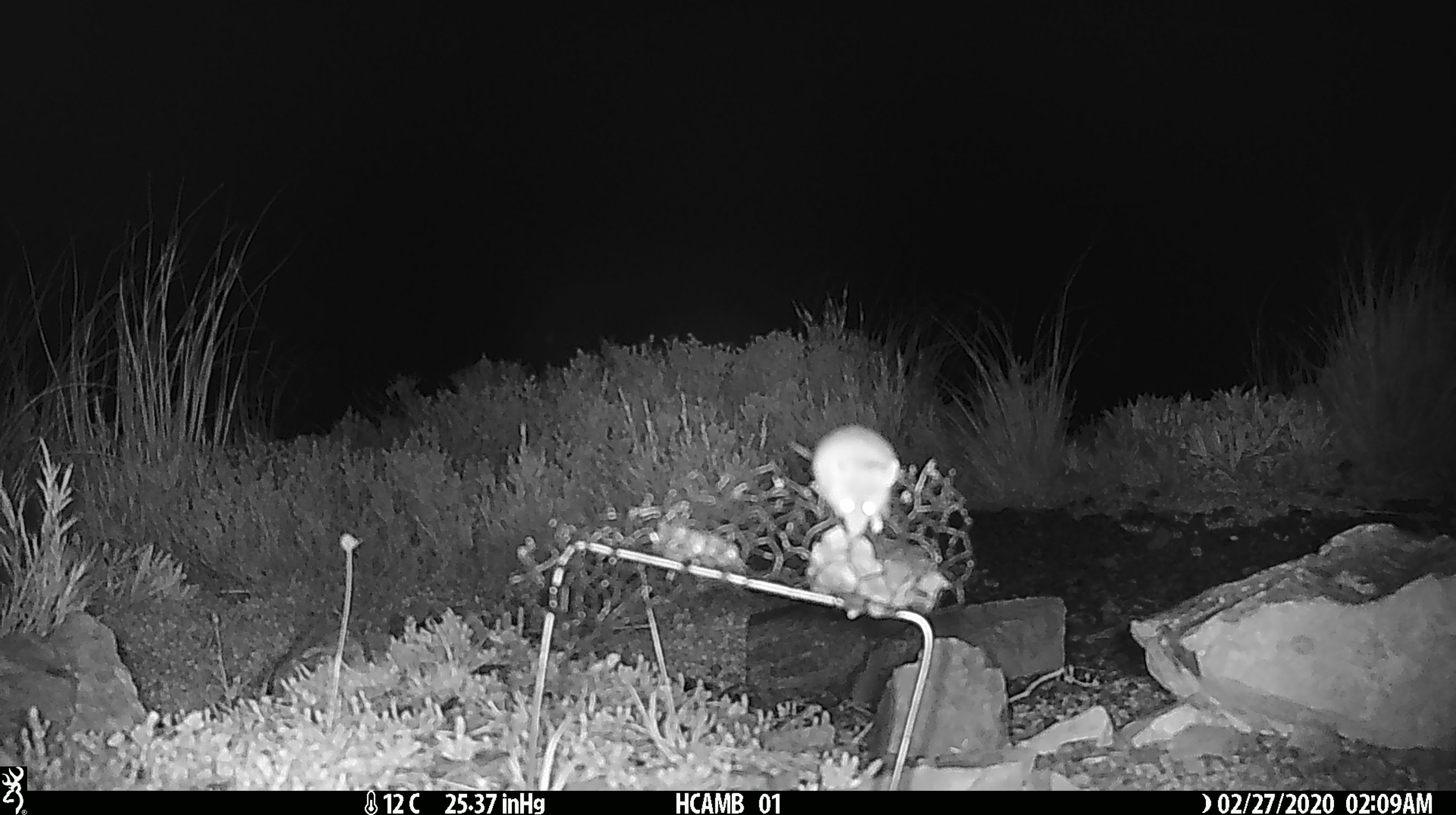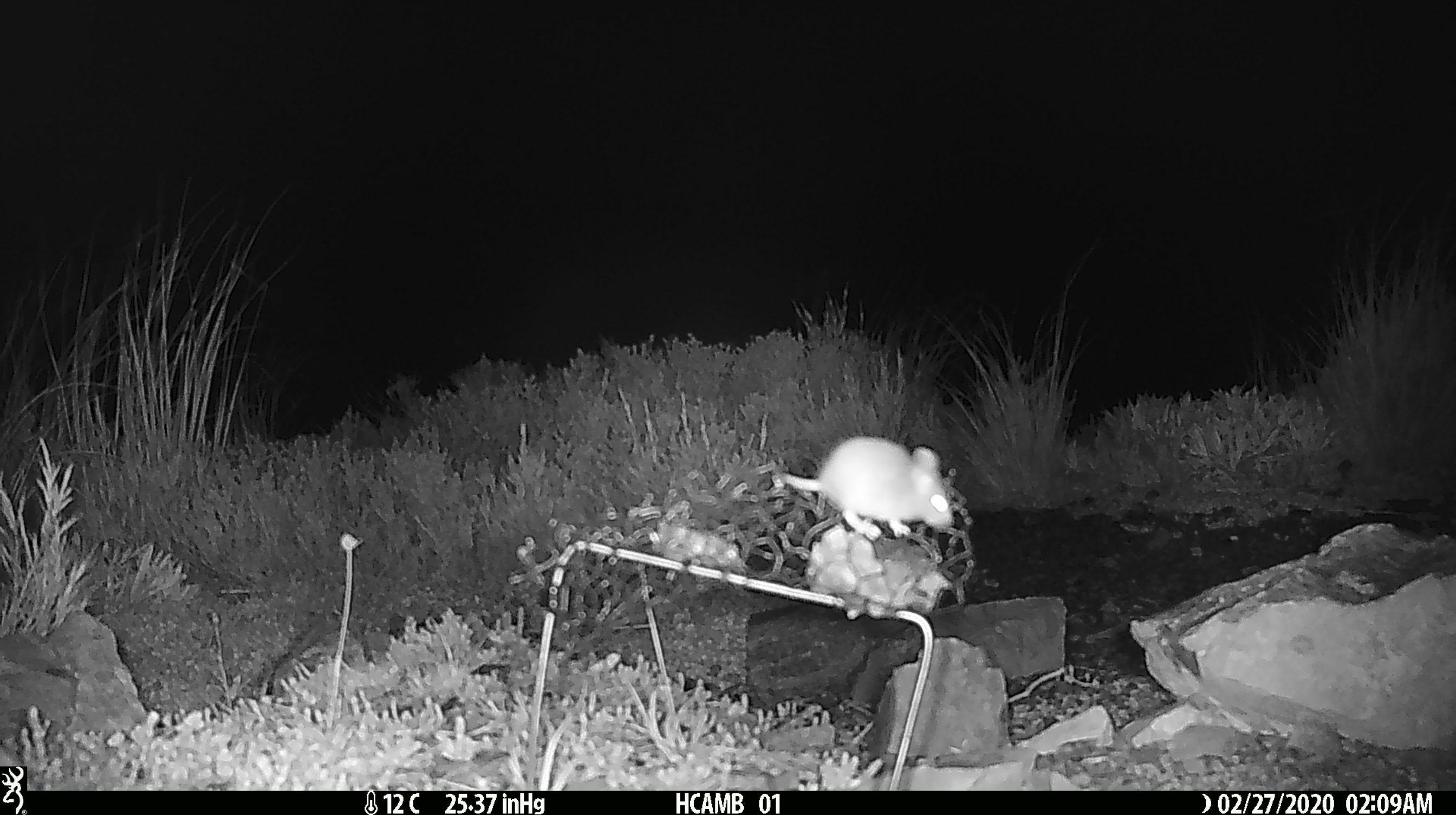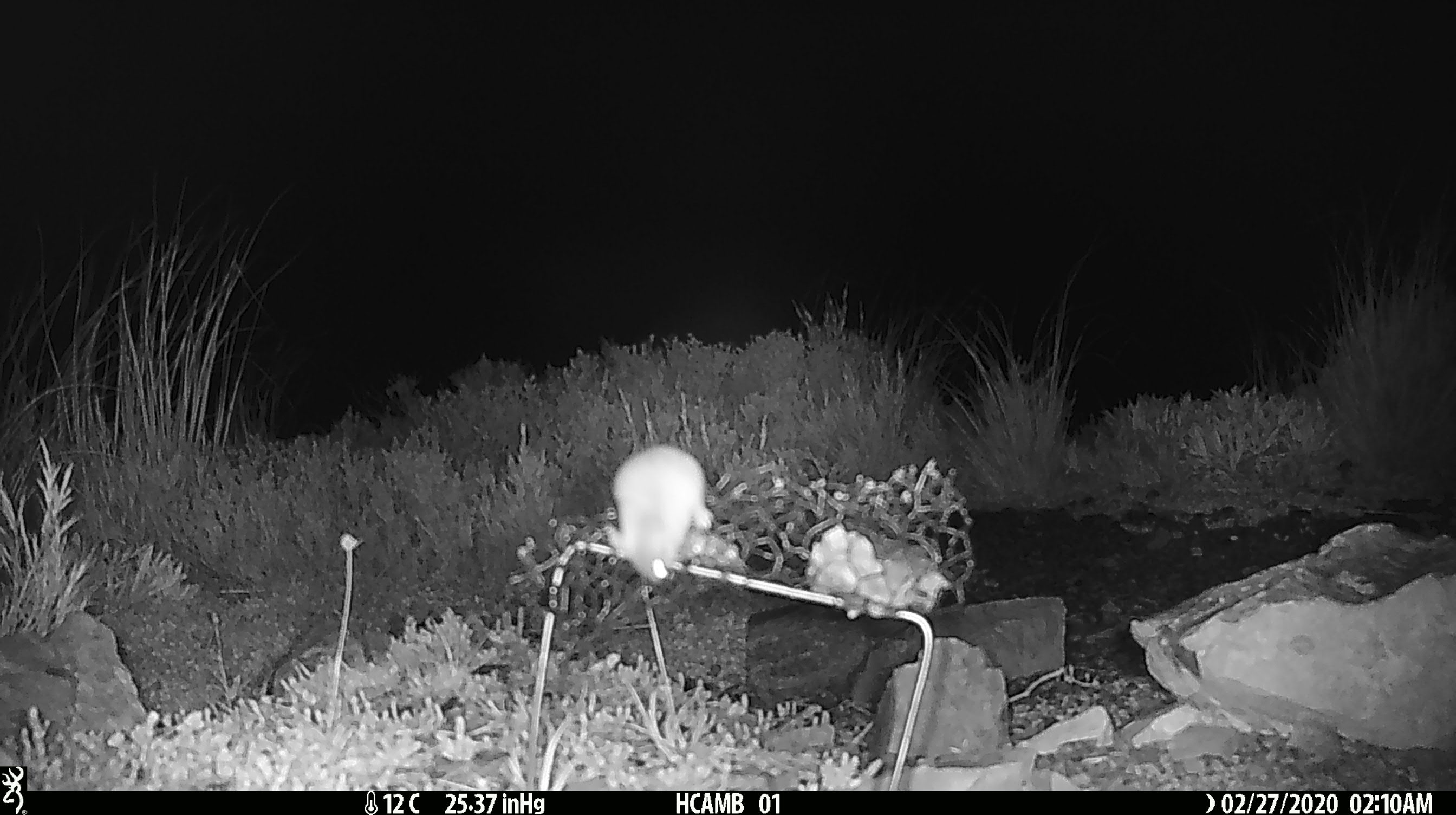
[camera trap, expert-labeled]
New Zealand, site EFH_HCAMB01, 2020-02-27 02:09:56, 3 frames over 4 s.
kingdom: Animalia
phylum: Chordata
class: Mammalia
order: Rodentia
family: Muridae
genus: Mus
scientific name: Mus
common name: mouse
Mouse (Mus).